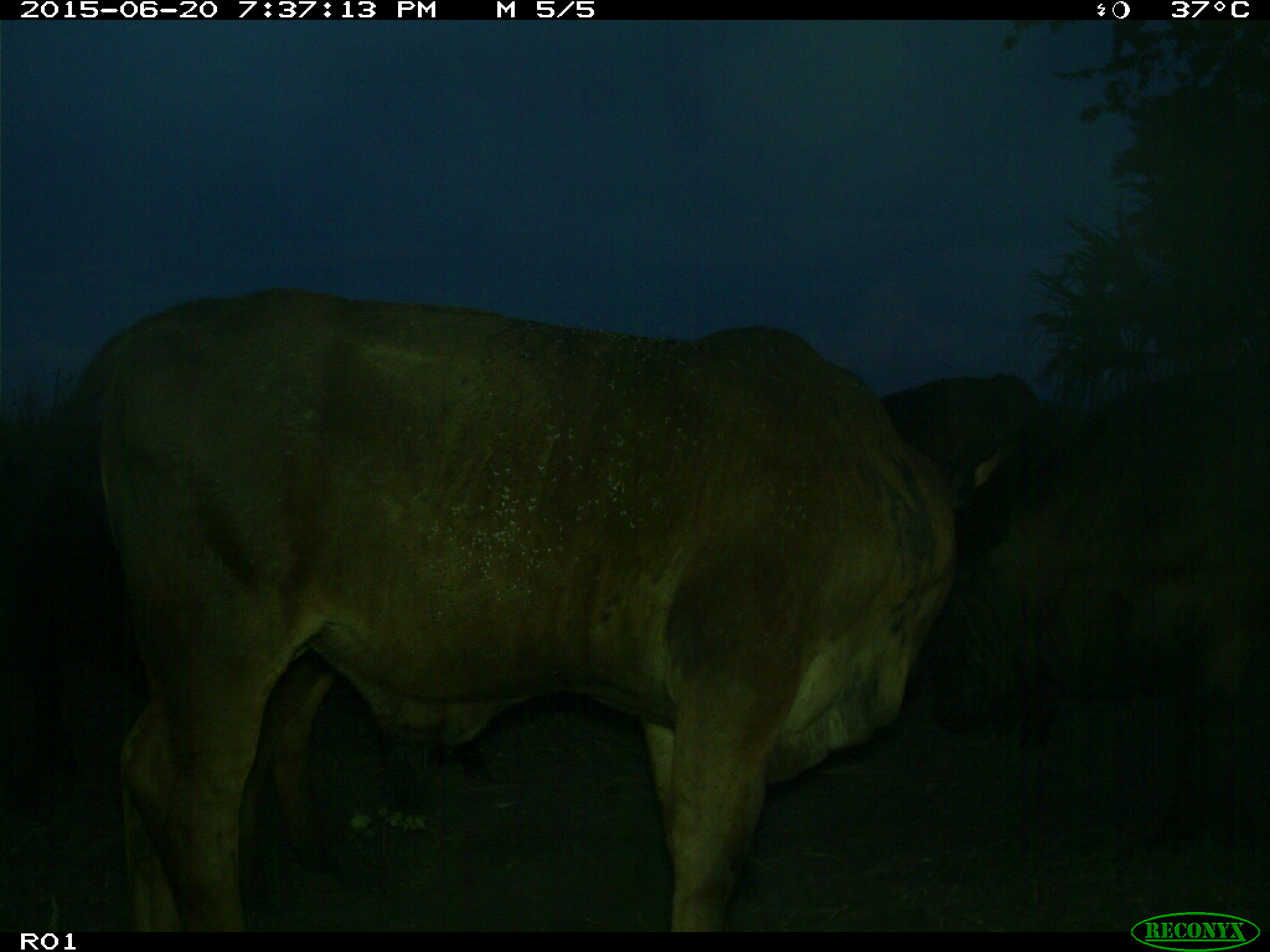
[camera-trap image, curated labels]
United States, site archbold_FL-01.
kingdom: Animalia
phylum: Chordata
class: Mammalia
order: Artiodactyla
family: Bovidae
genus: Bos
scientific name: Bos taurus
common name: domestic cow